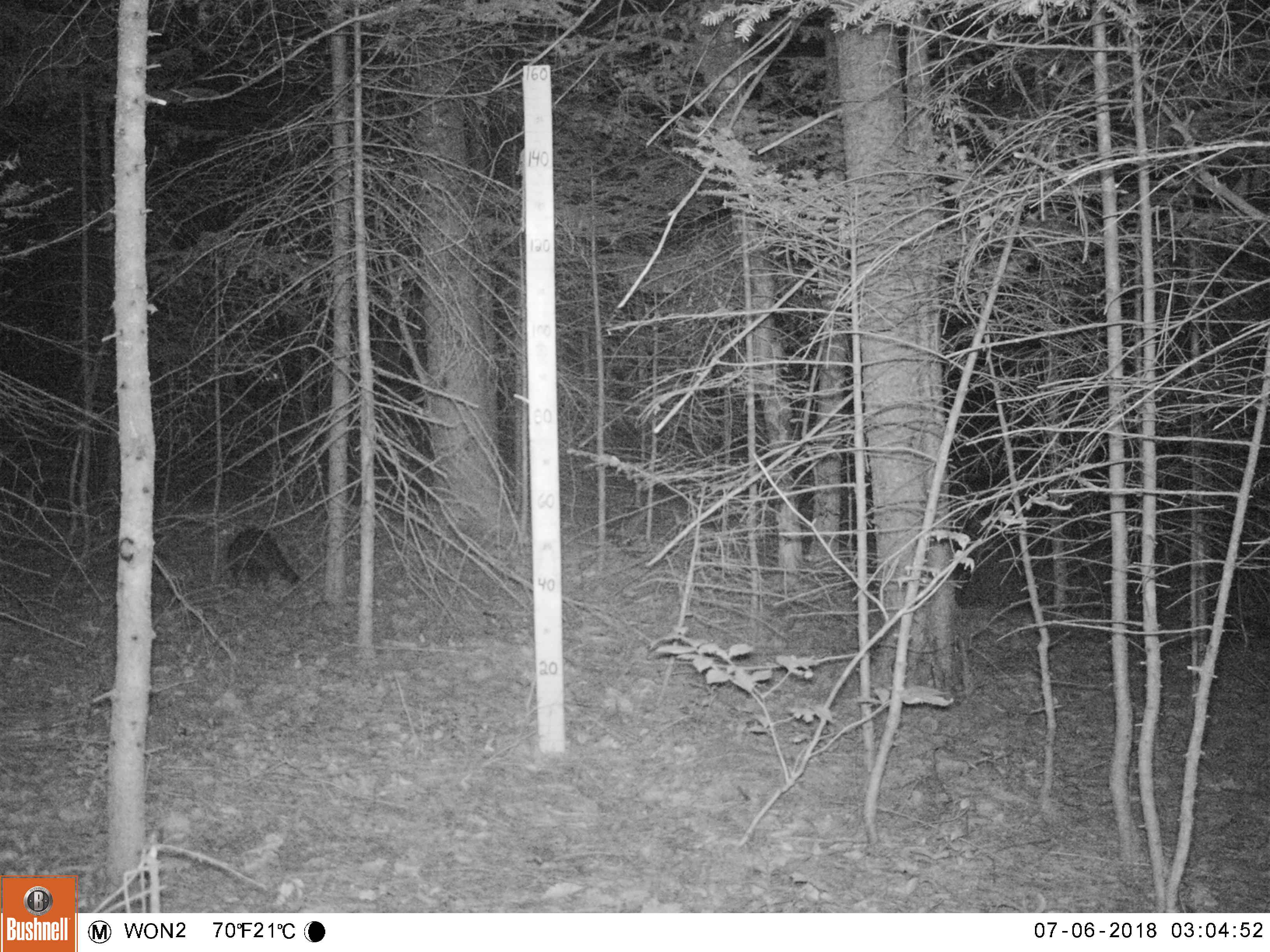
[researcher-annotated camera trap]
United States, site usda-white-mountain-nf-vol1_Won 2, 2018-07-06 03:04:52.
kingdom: Animalia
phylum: Chordata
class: Mammalia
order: Carnivora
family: Procyonidae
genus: Procyon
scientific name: Procyon lotor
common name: raccoon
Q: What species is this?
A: Raccoon (Procyon lotor).